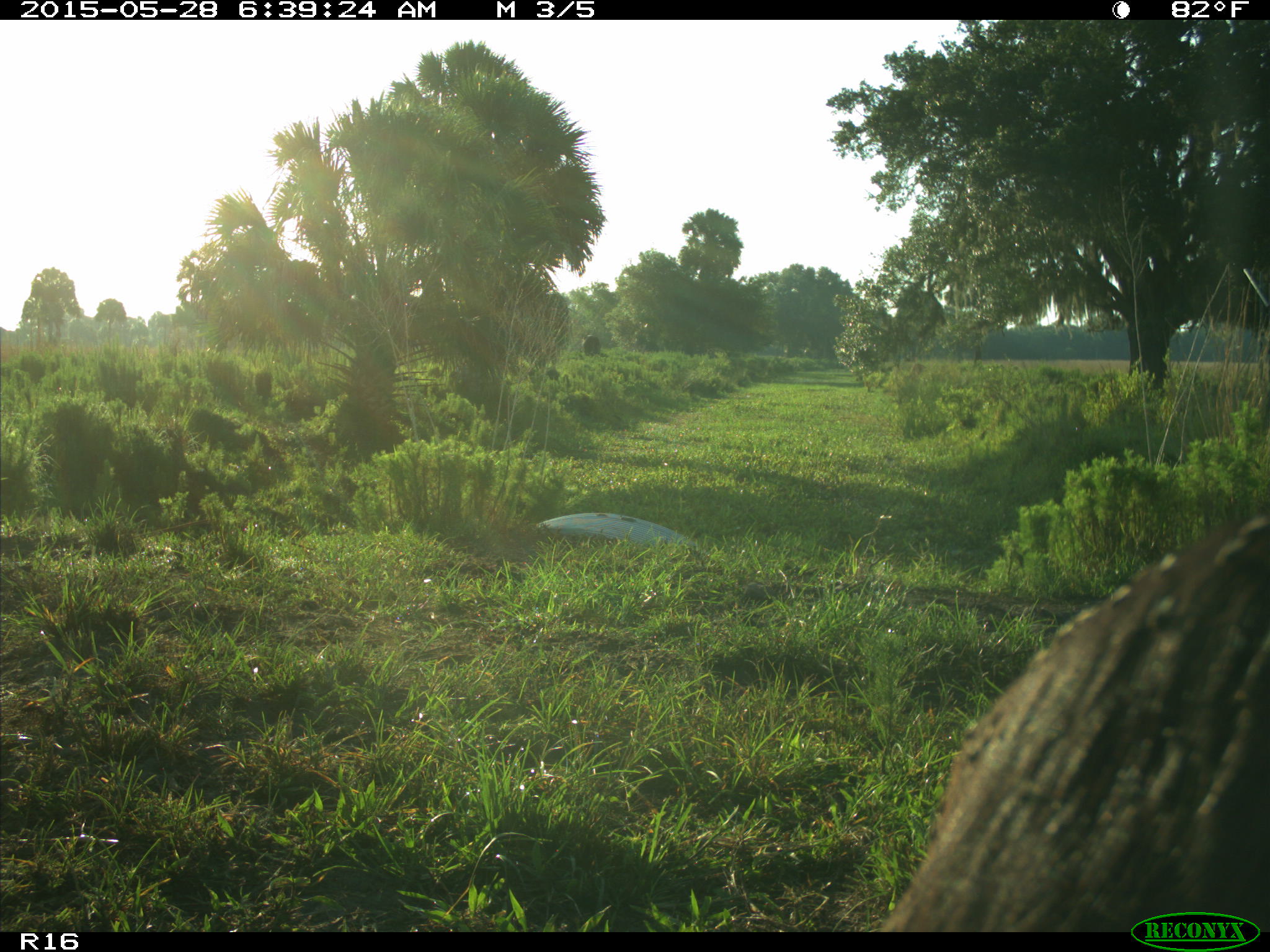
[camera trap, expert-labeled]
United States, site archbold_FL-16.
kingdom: Animalia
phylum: Chordata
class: Mammalia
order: Artiodactyla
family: Bovidae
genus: Bos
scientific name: Bos taurus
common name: domestic cow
Bos taurus (domestic cow).